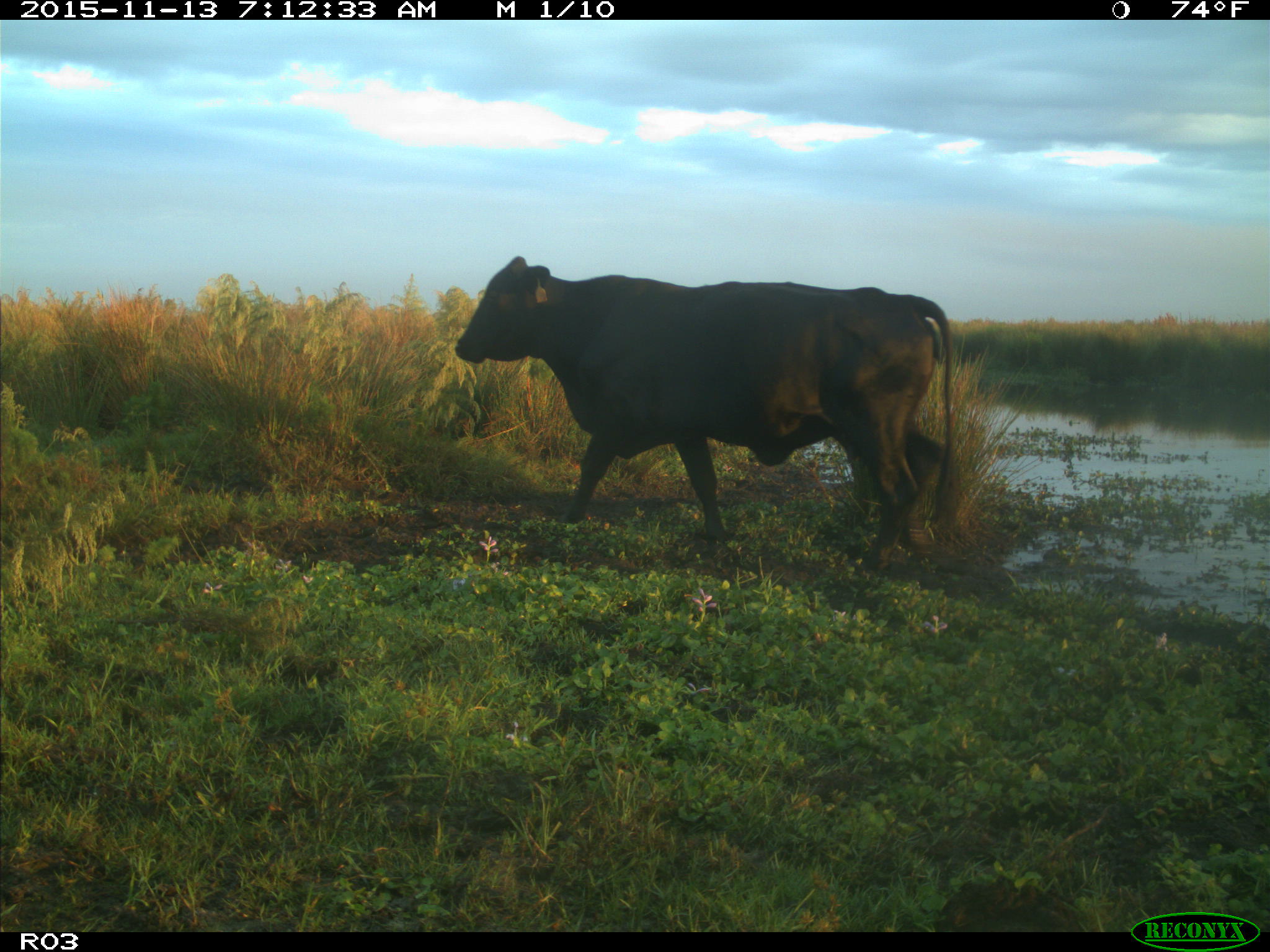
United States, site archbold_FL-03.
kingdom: Animalia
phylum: Chordata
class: Mammalia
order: Artiodactyla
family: Bovidae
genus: Bos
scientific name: Bos taurus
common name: domestic cow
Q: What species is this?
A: Bos taurus (domestic cow).